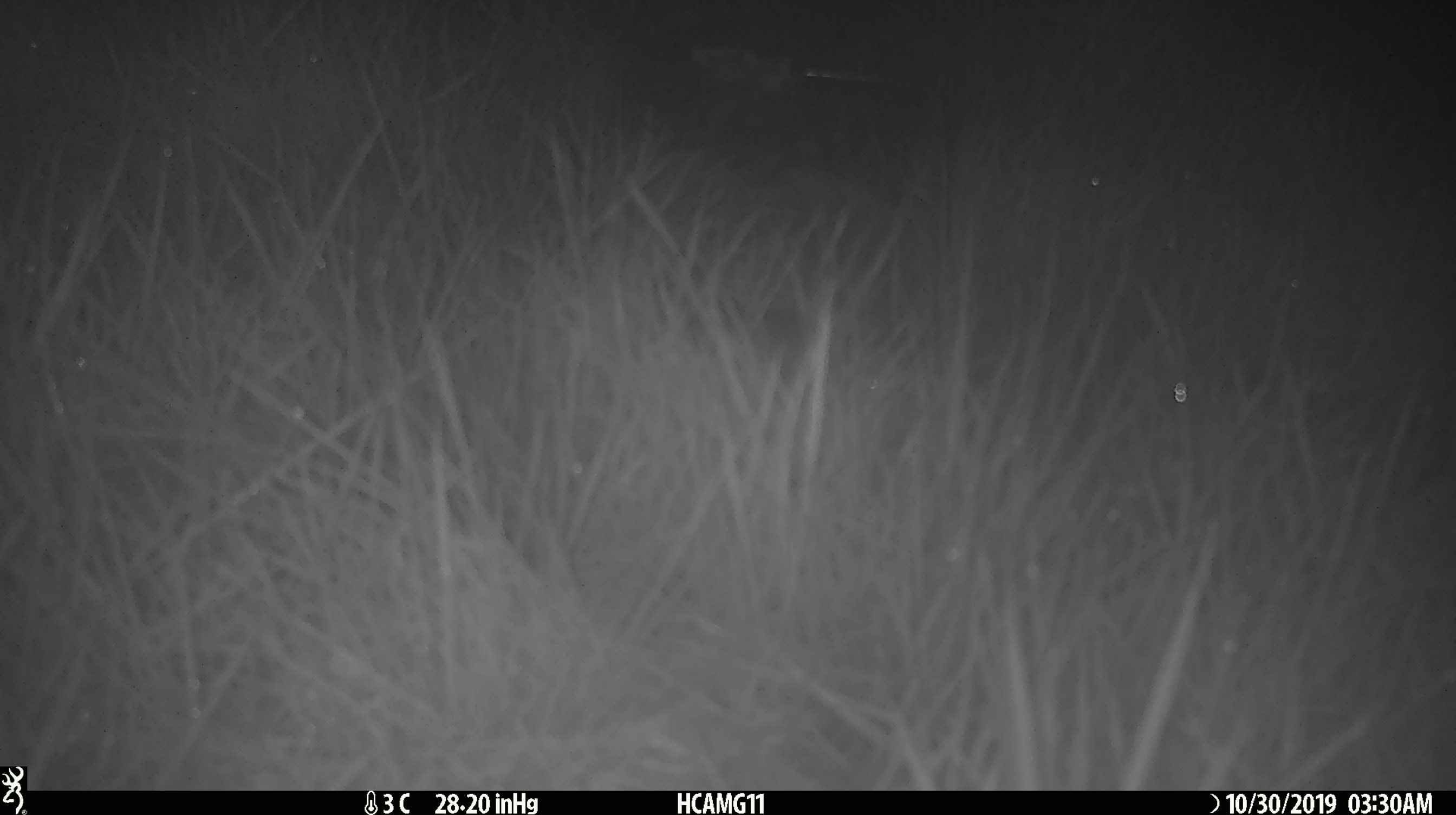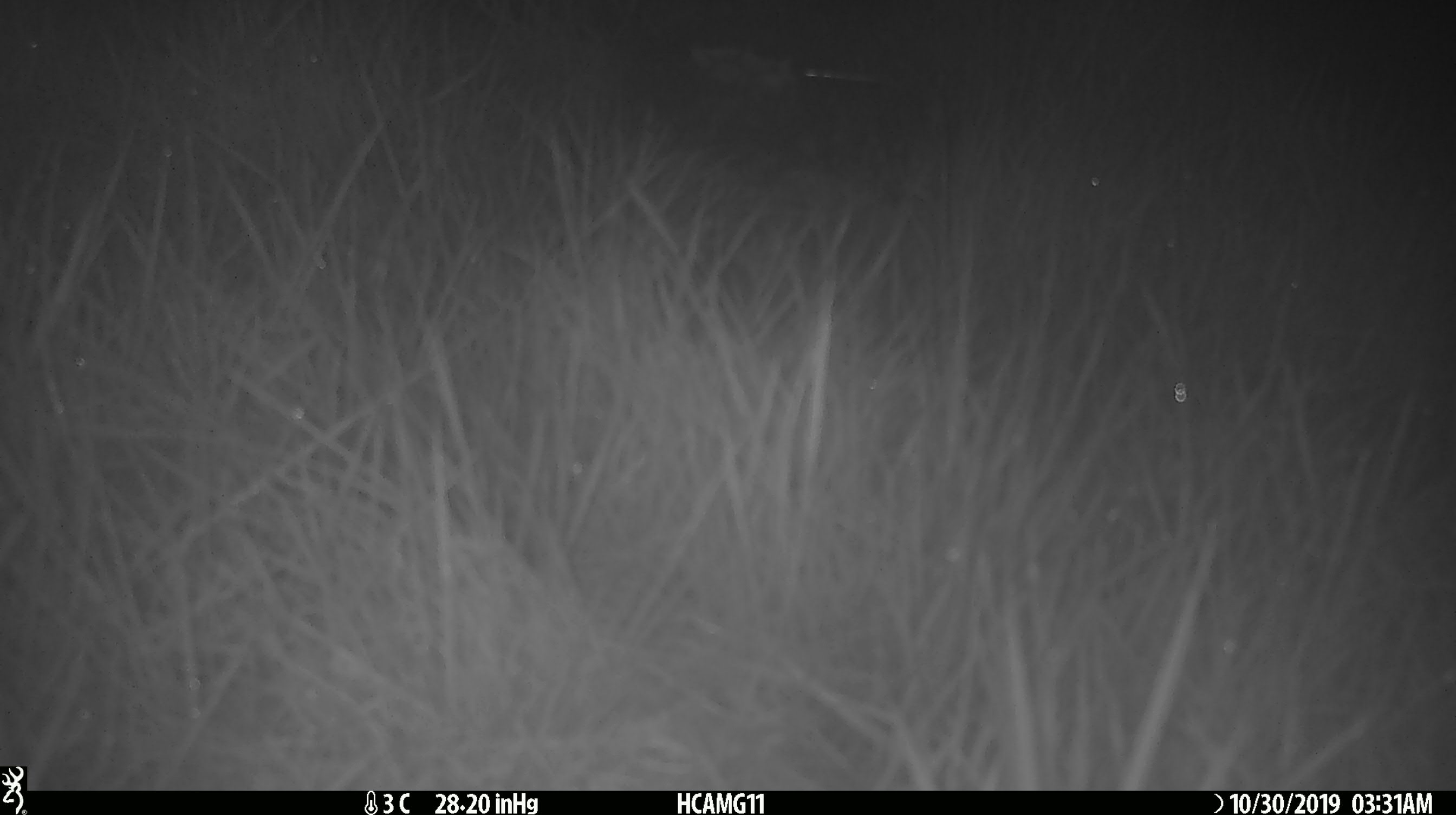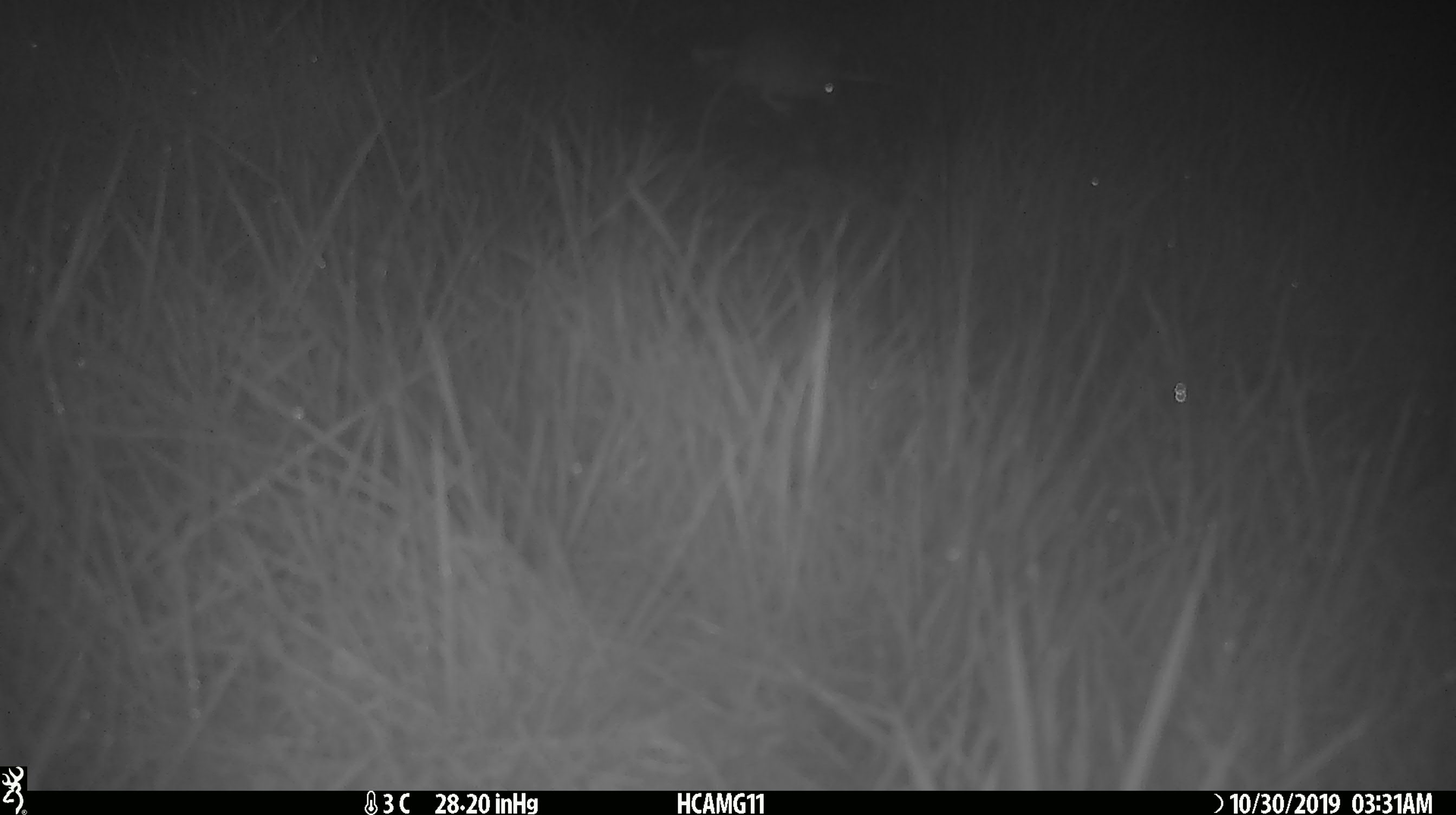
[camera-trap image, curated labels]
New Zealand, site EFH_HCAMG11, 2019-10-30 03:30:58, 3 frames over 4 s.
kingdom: Animalia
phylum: Chordata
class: Mammalia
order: Rodentia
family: Muridae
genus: Mus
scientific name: Mus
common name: mouse